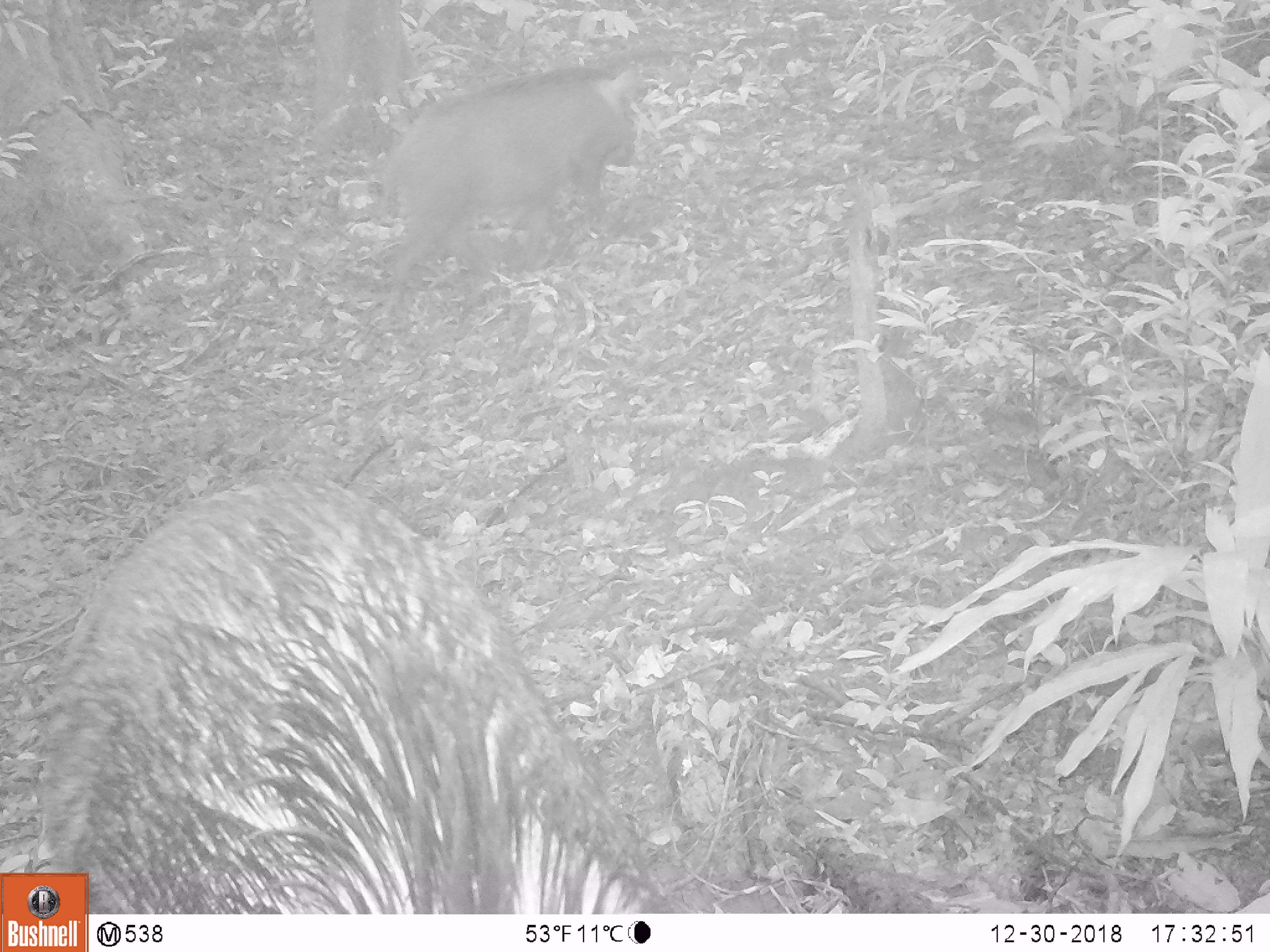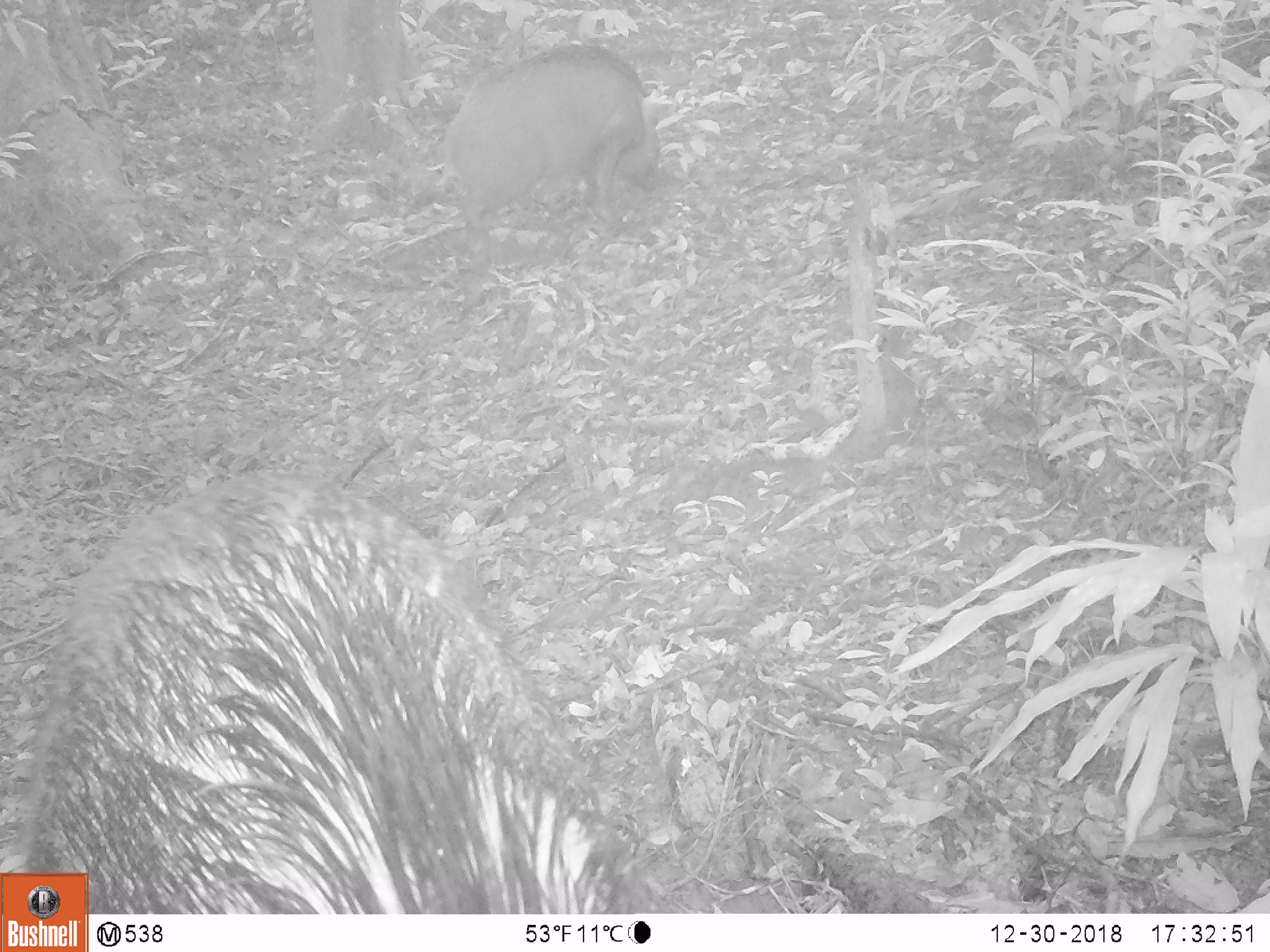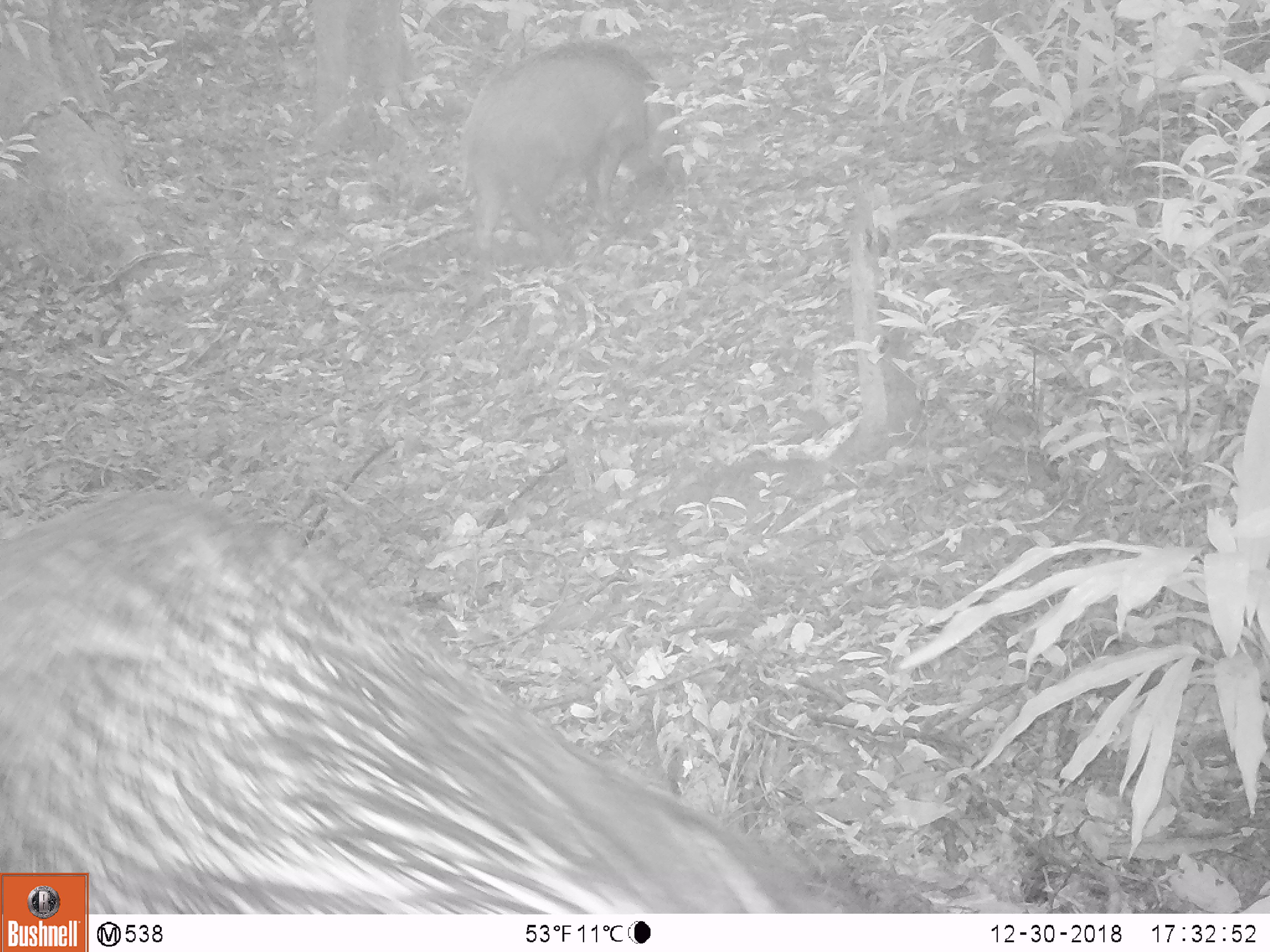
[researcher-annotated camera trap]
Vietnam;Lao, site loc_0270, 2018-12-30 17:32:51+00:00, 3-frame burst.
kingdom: Animalia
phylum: Chordata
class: Mammalia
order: Artiodactyla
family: Suidae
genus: Sus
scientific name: Sus scrofa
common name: eurasian wild pig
Eurasian wild pig (Sus scrofa). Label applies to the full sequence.